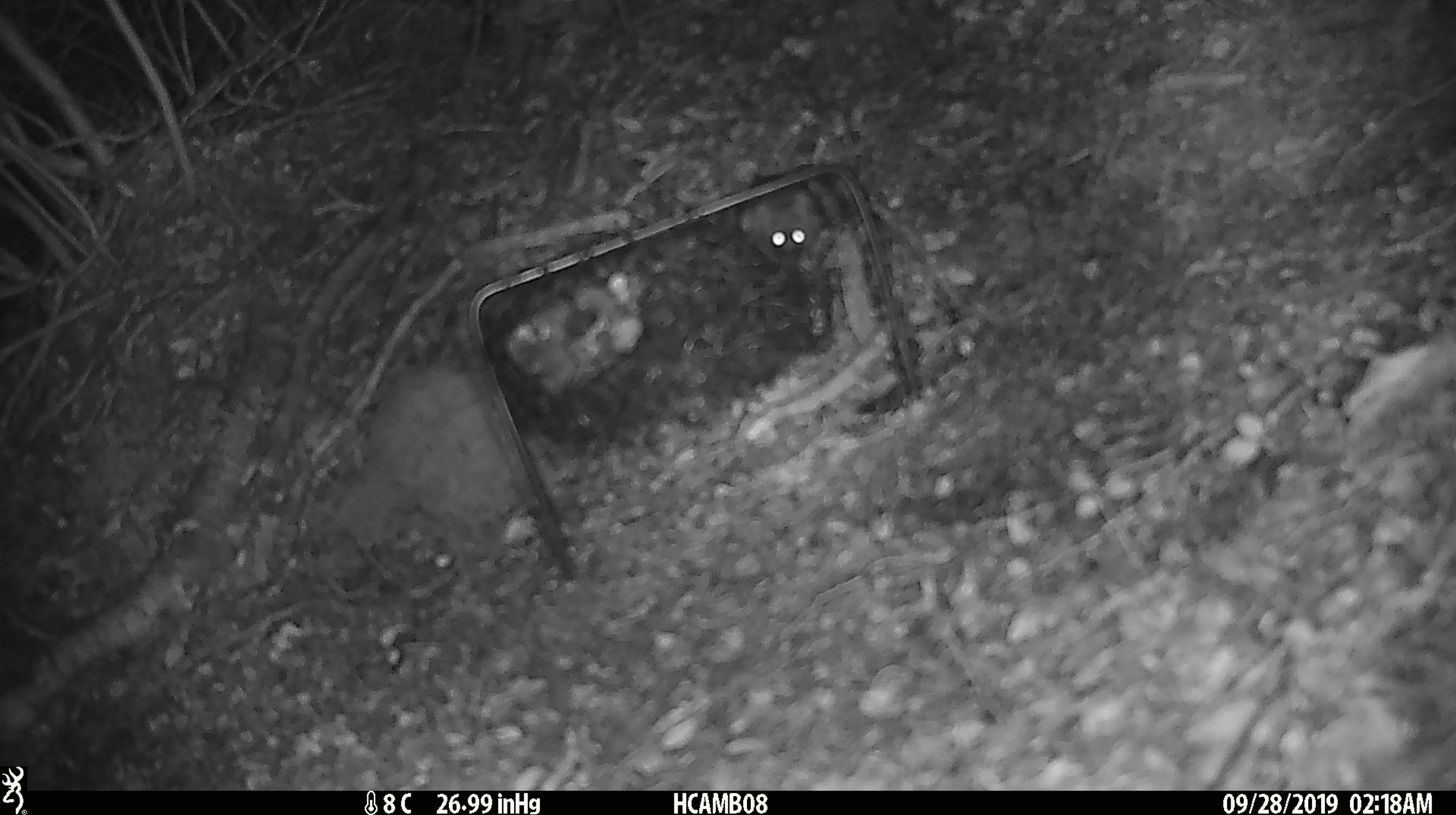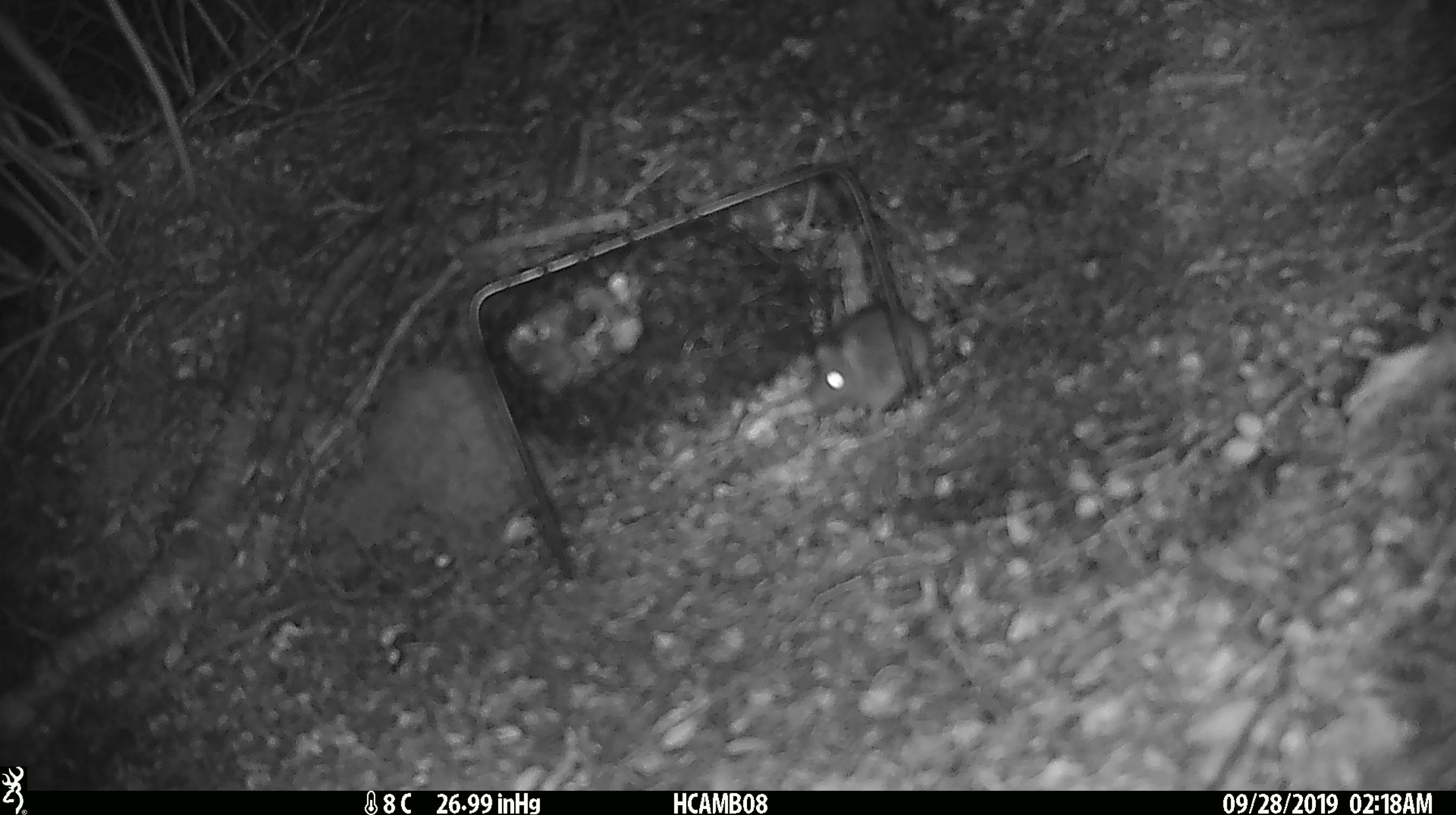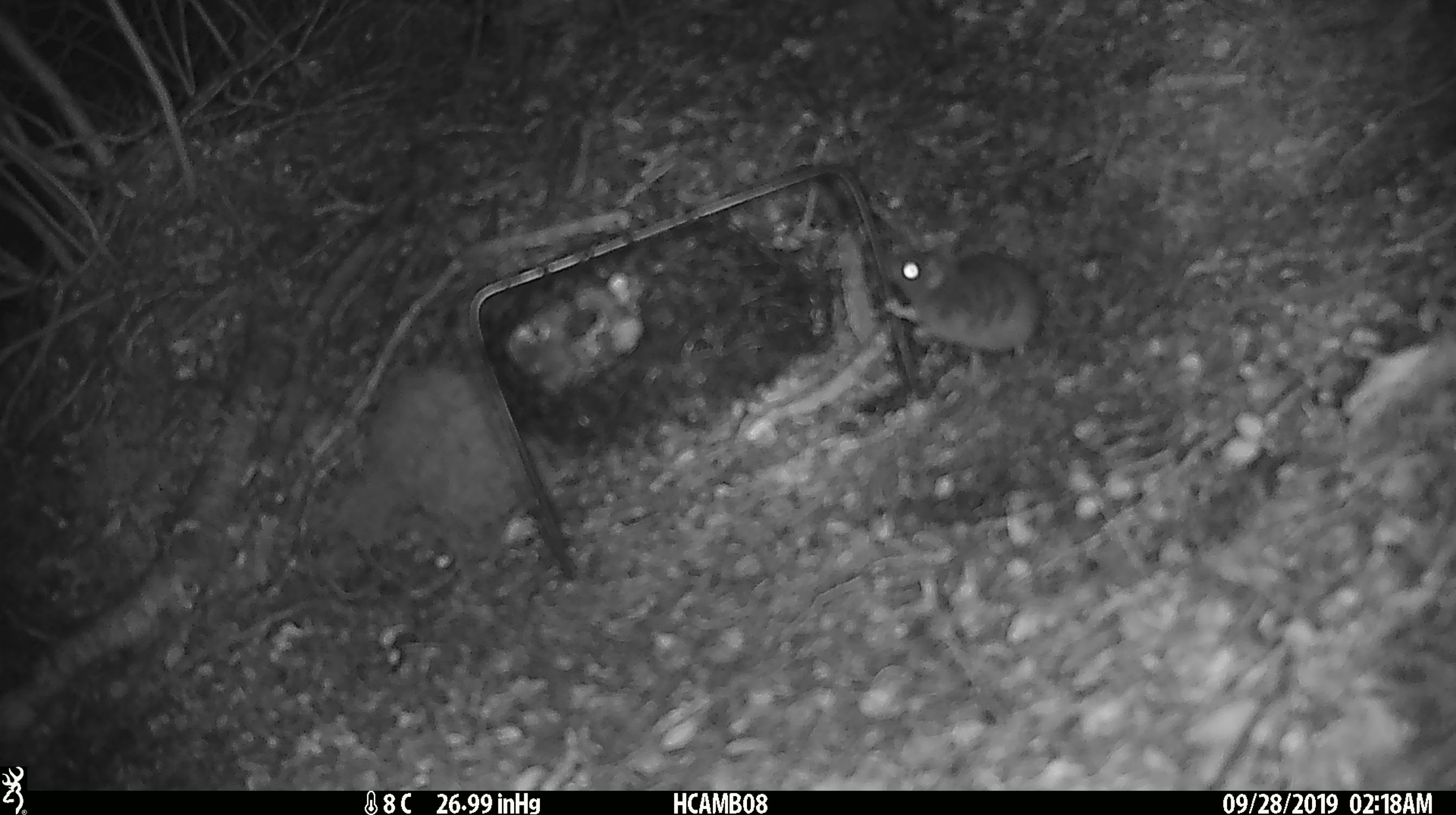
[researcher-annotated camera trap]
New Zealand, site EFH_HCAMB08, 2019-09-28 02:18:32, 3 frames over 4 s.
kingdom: Animalia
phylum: Chordata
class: Mammalia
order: Rodentia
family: Muridae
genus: Mus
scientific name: Mus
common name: mouse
Mouse (Mus).